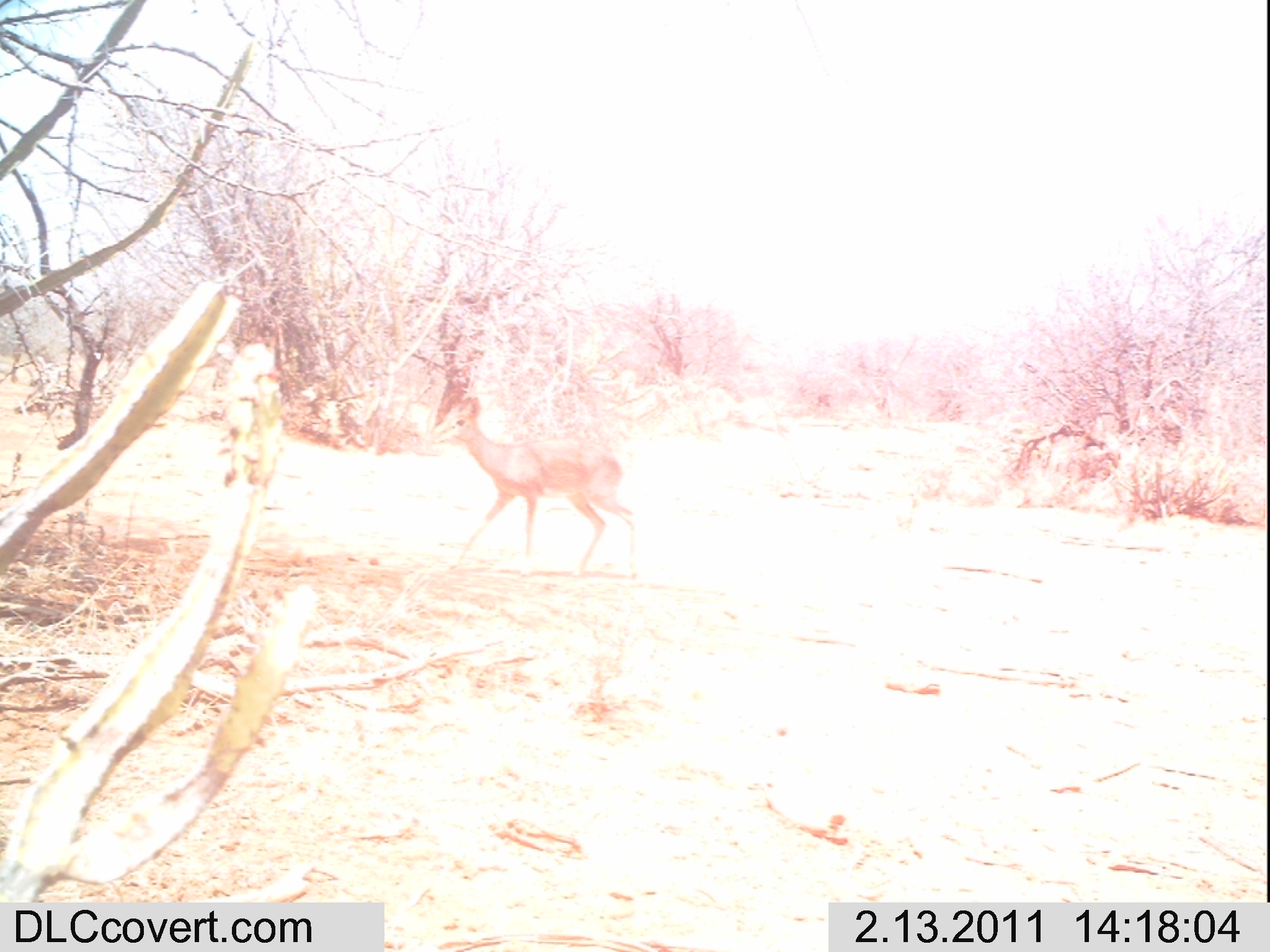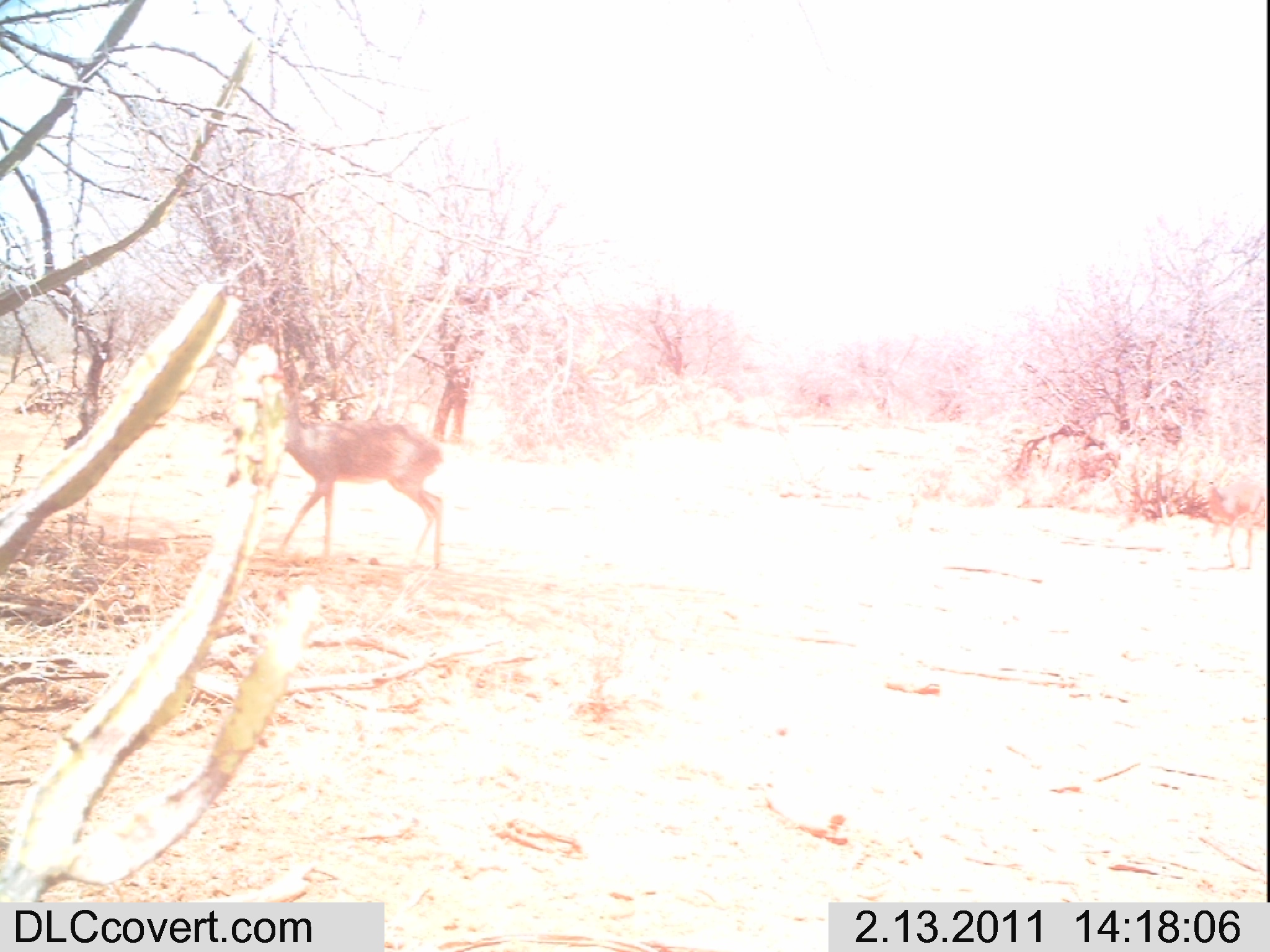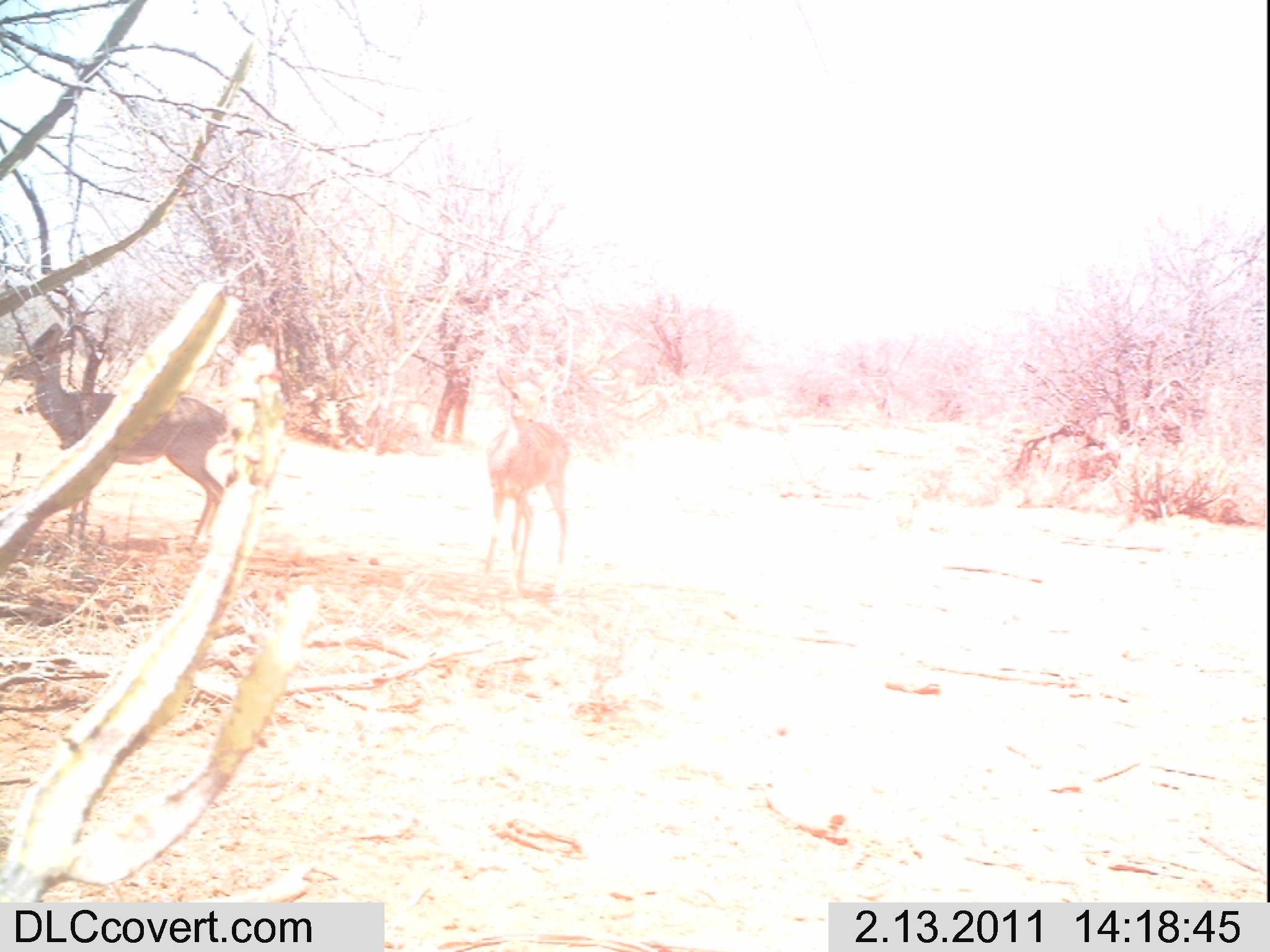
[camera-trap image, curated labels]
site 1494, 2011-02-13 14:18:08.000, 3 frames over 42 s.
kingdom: Animalia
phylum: Chordata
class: Mammalia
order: Artiodactyla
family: Bovidae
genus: Madoqua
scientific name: Madoqua guentheri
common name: günther's dik-dik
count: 1